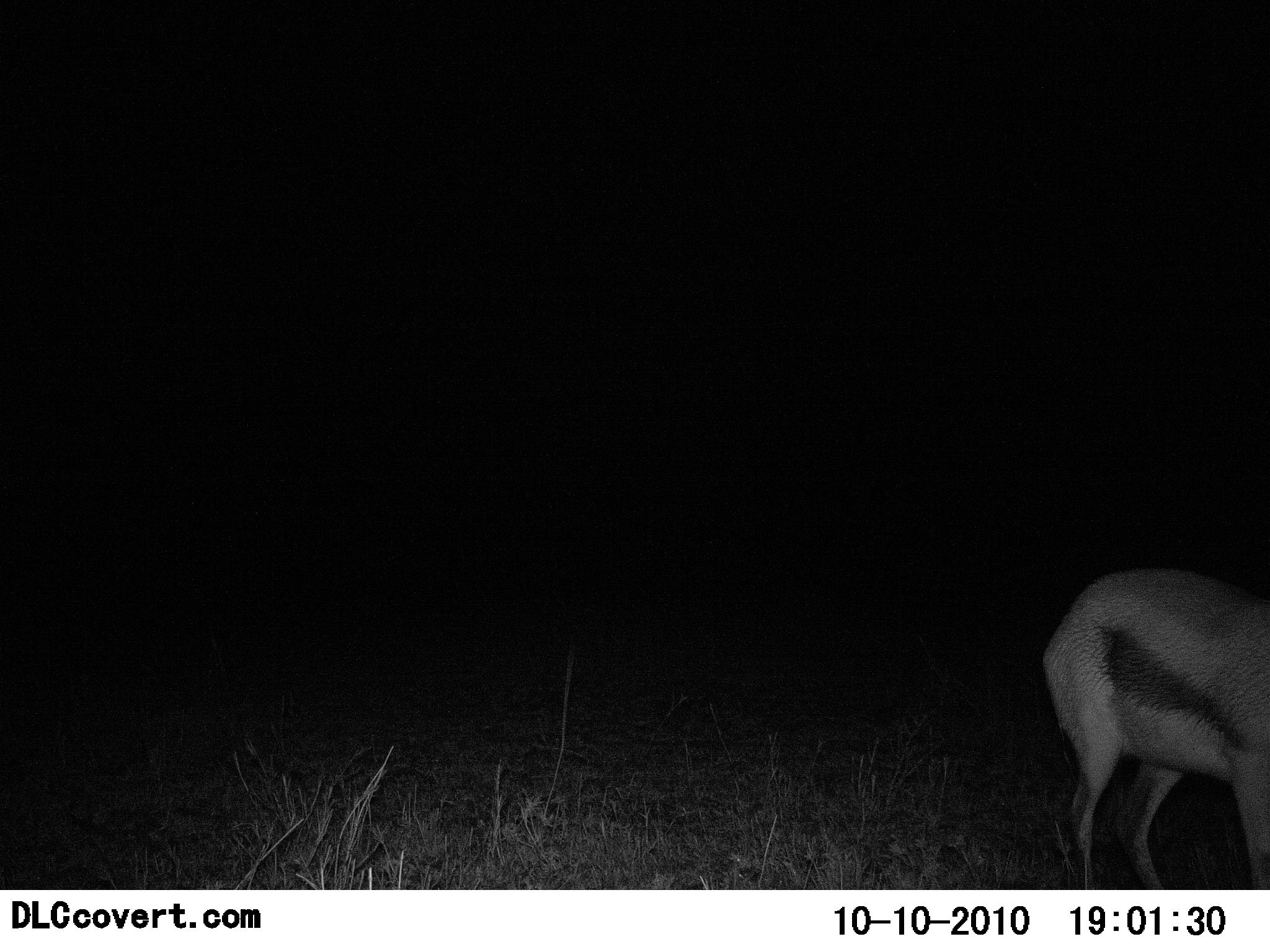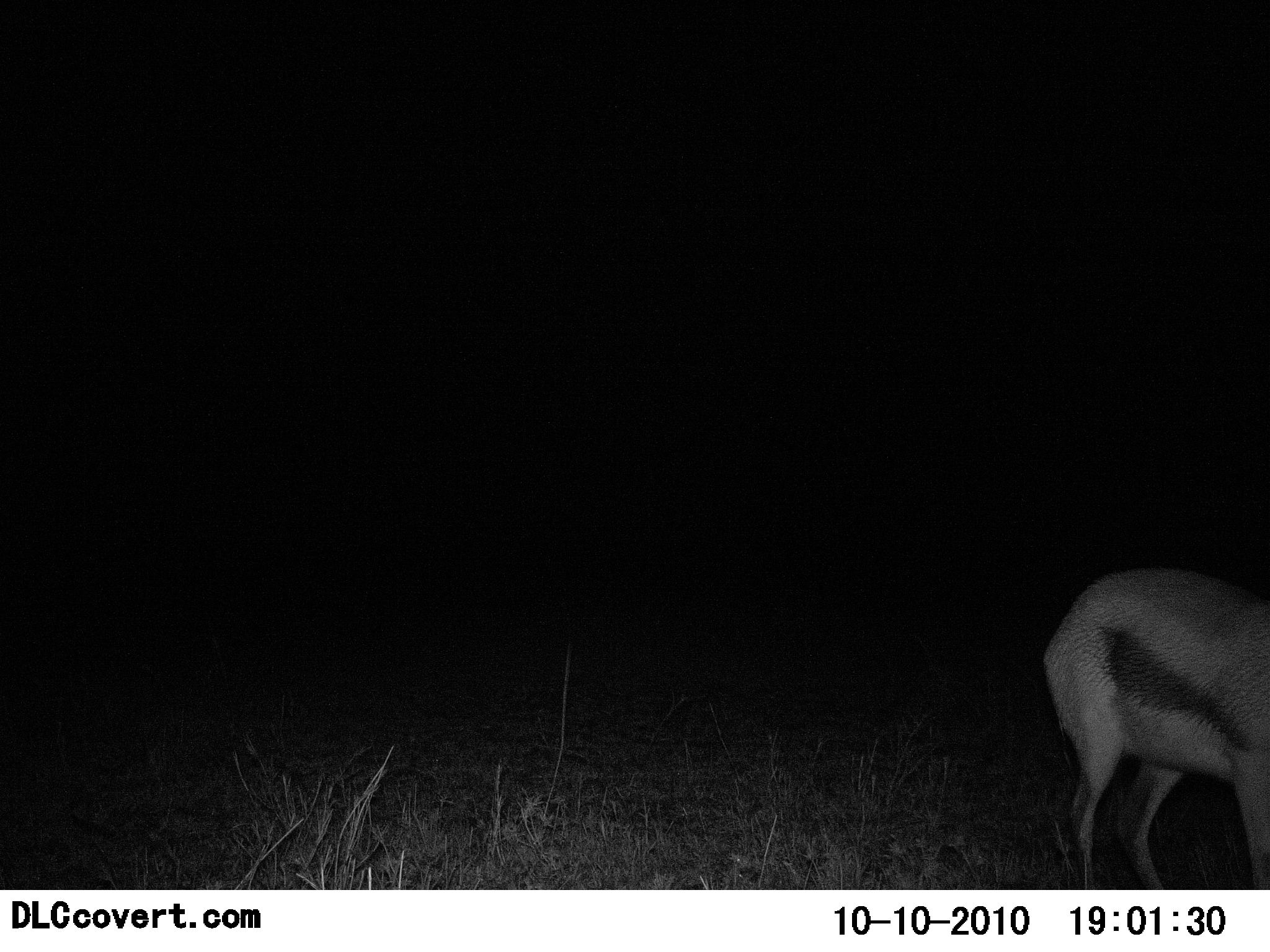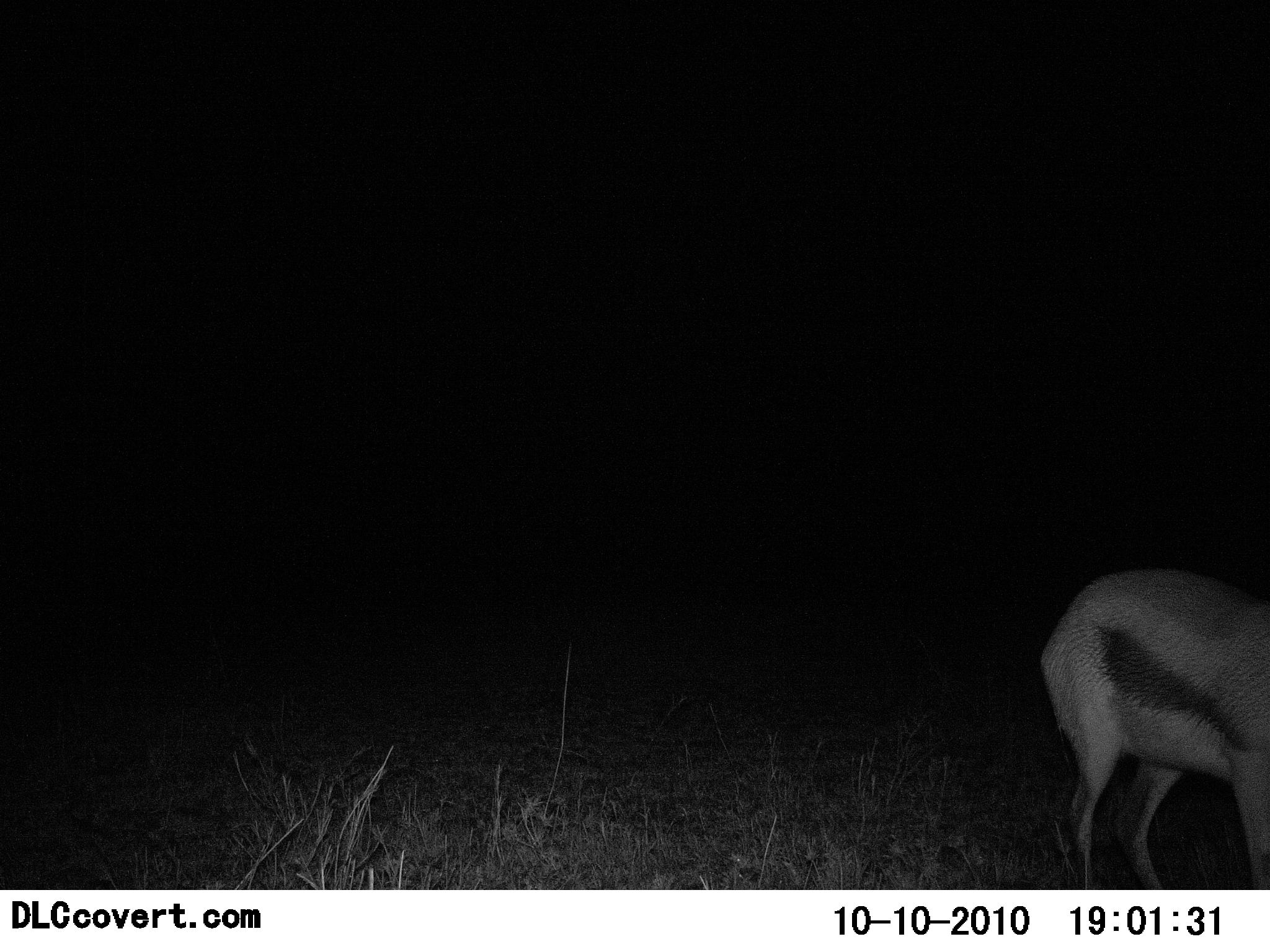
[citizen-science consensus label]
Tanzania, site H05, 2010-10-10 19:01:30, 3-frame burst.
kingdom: Animalia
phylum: Chordata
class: Mammalia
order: Artiodactyla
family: Bovidae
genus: Eudorcas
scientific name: Eudorcas thomsonii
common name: thomson's gazelle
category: gazellethomsons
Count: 1.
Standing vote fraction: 79%.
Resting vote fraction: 0%.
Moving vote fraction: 11%.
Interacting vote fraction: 0%.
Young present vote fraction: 0%.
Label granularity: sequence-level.